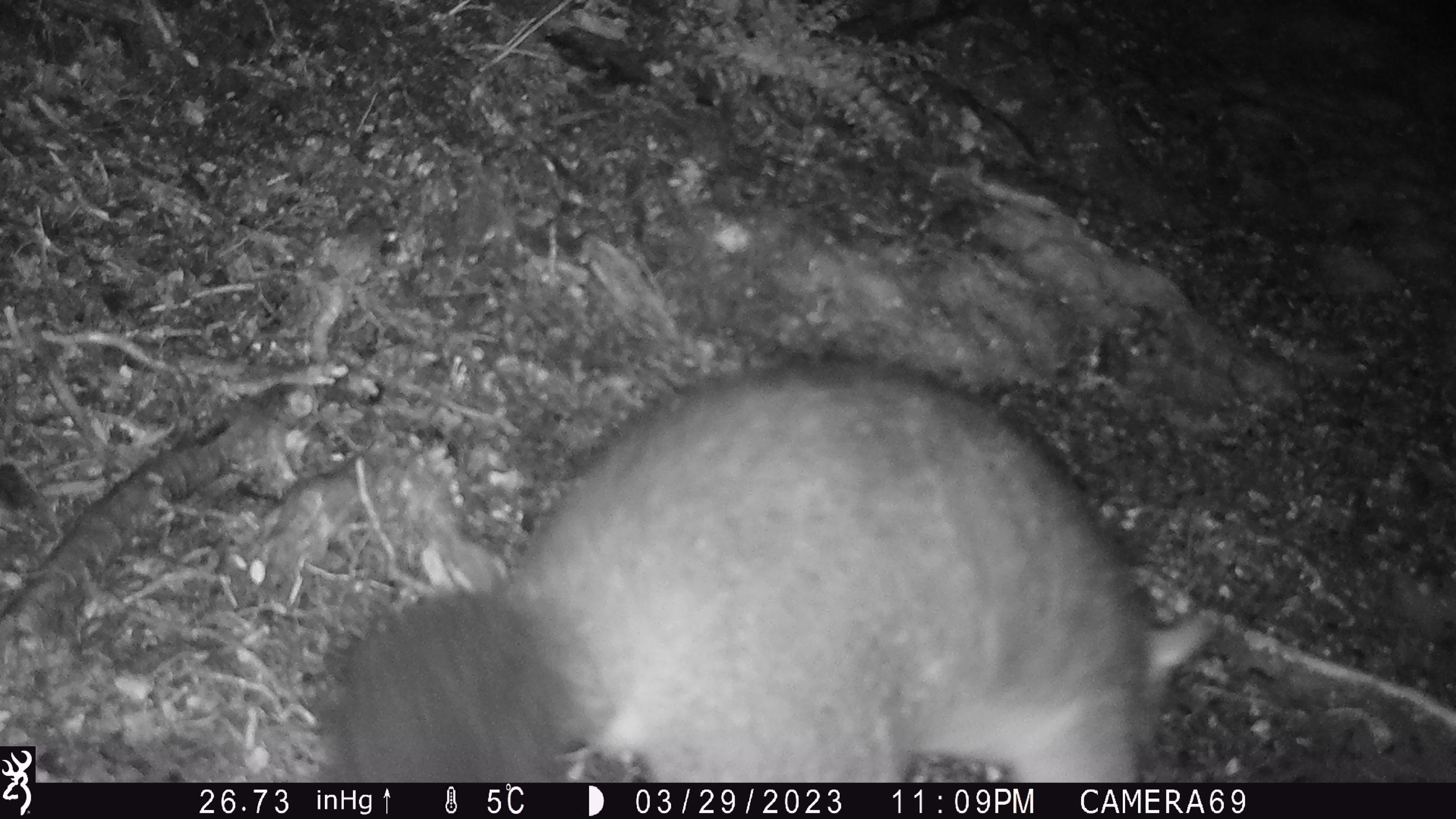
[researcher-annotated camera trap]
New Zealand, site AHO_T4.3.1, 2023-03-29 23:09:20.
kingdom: Animalia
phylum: Chordata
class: Mammalia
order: Carnivora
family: Mustelidae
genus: Mustela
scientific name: Mustela erminea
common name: stoat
Stoat (Mustela erminea).